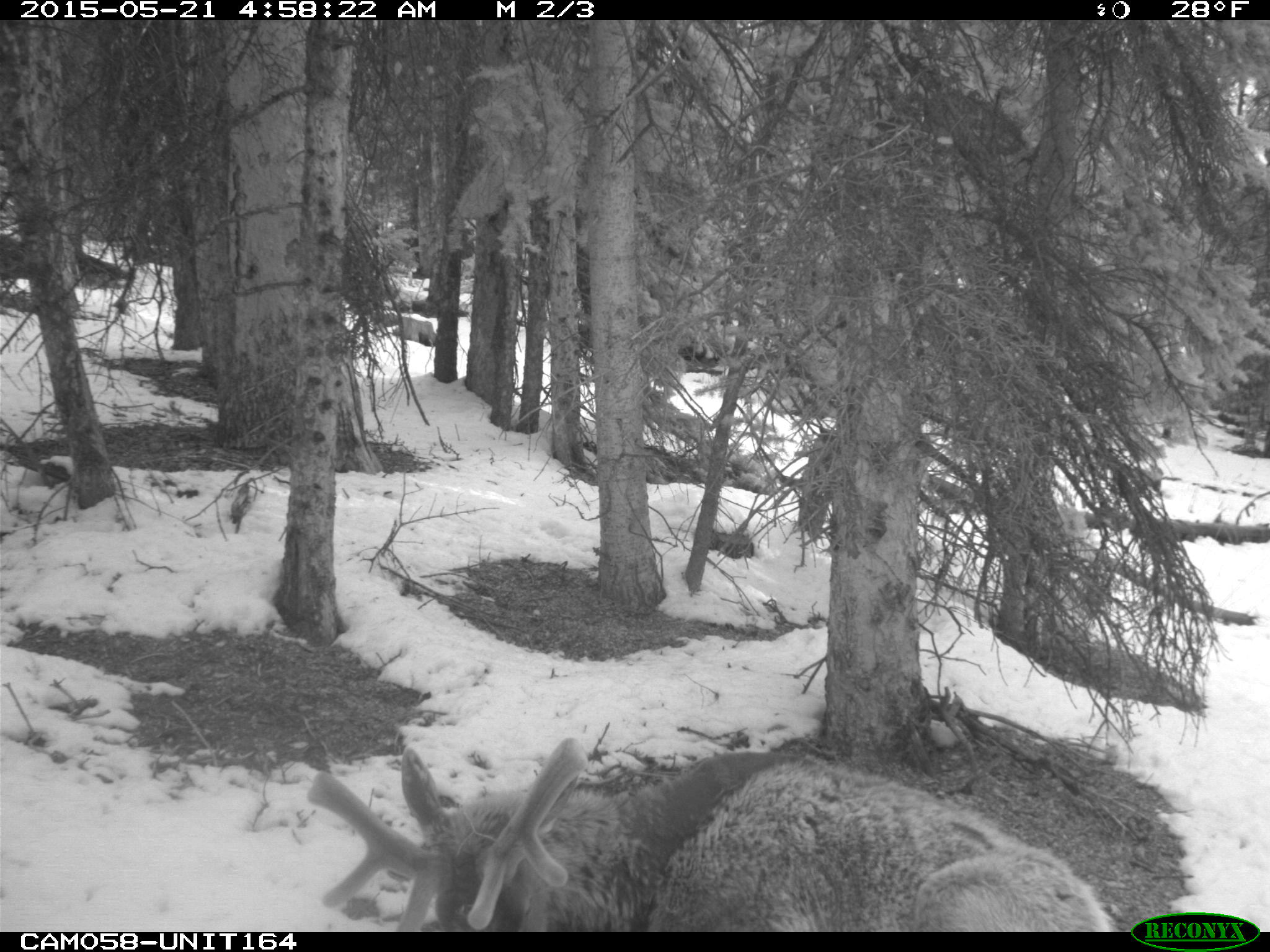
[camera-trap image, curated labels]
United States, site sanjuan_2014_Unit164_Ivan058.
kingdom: Animalia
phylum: Chordata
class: Mammalia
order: Artiodactyla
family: Cervidae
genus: Cervus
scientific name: Cervus elaphus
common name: red deer